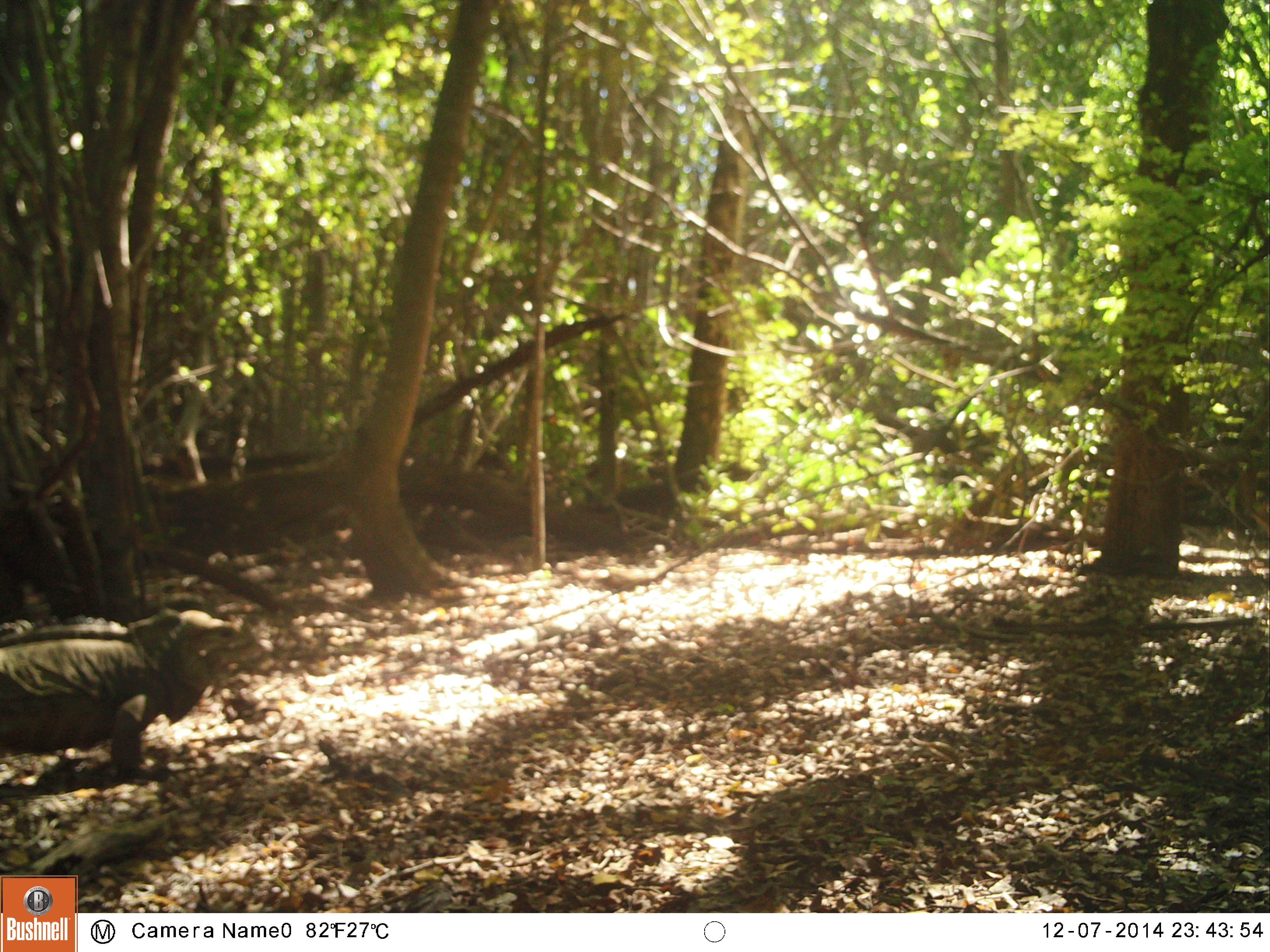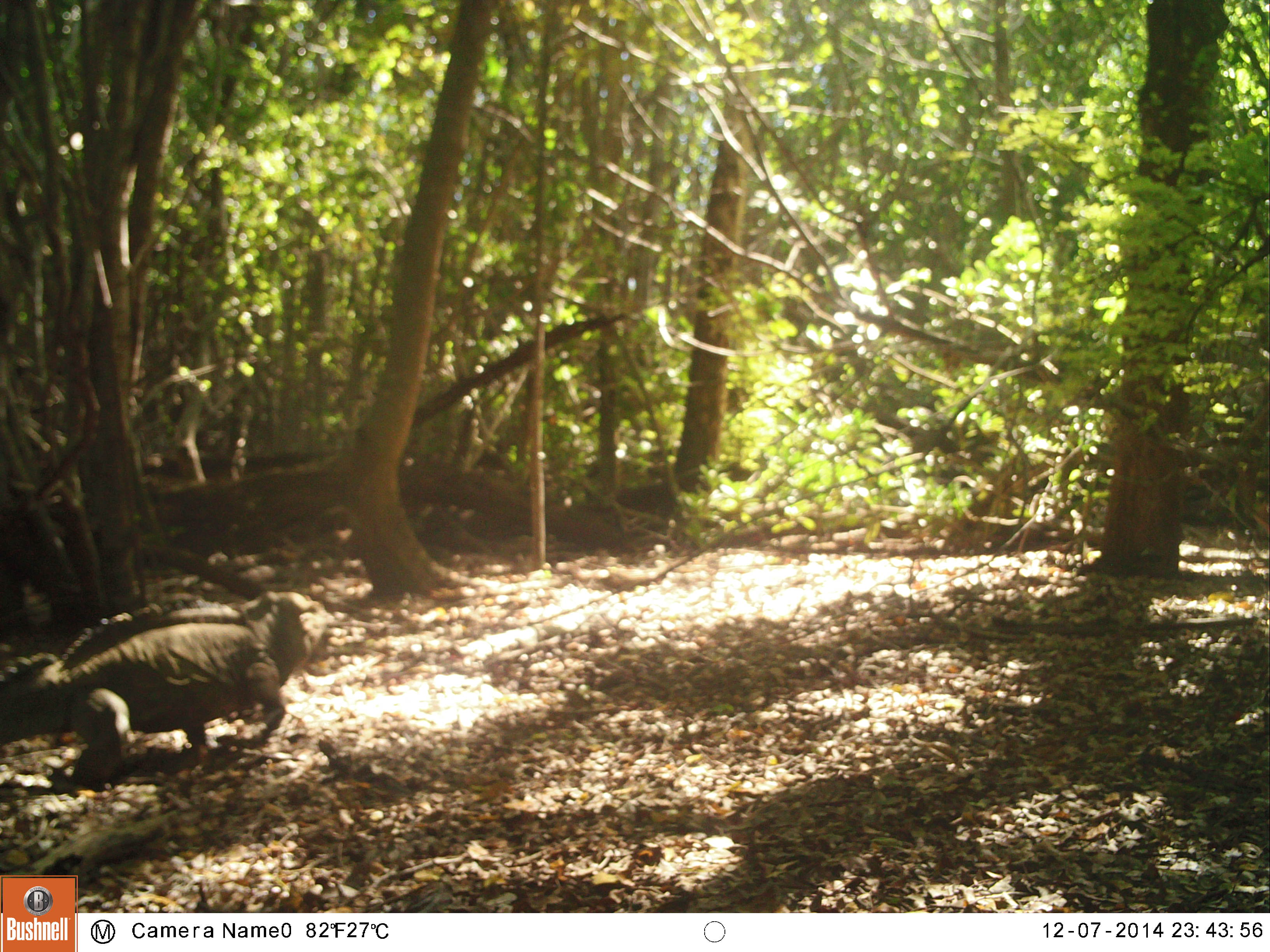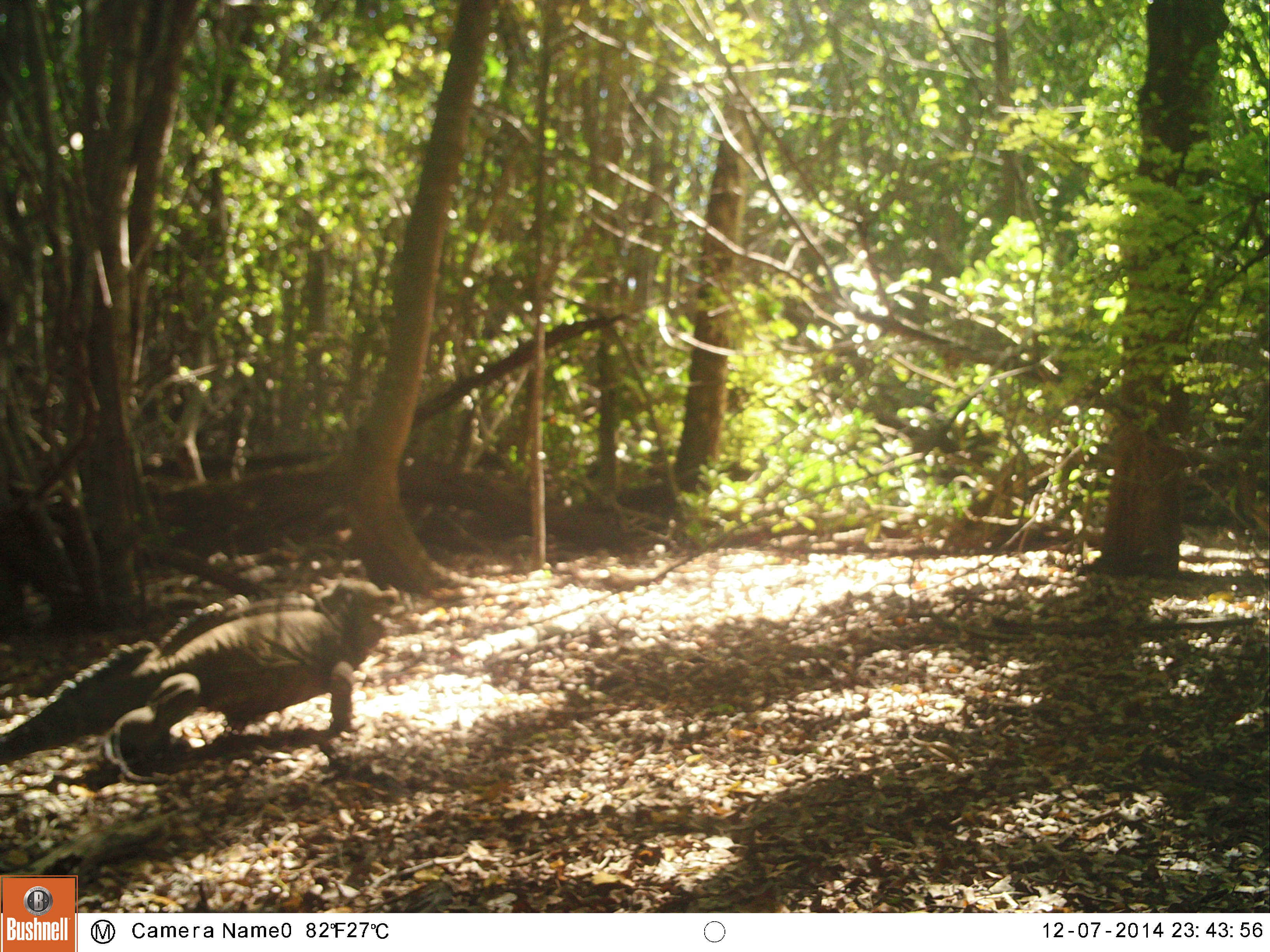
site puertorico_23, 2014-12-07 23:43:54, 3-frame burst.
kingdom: Animalia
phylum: Chordata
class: Reptilia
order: Squamata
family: Iguanidae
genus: Iguana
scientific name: Iguana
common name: typical iguanas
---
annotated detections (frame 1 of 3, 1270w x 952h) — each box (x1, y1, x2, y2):
iguana: (0, 605, 232, 788)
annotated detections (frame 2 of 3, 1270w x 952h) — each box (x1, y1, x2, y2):
iguana: (0, 595, 318, 777)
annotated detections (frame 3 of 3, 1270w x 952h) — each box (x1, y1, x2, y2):
iguana: (0, 572, 391, 789)